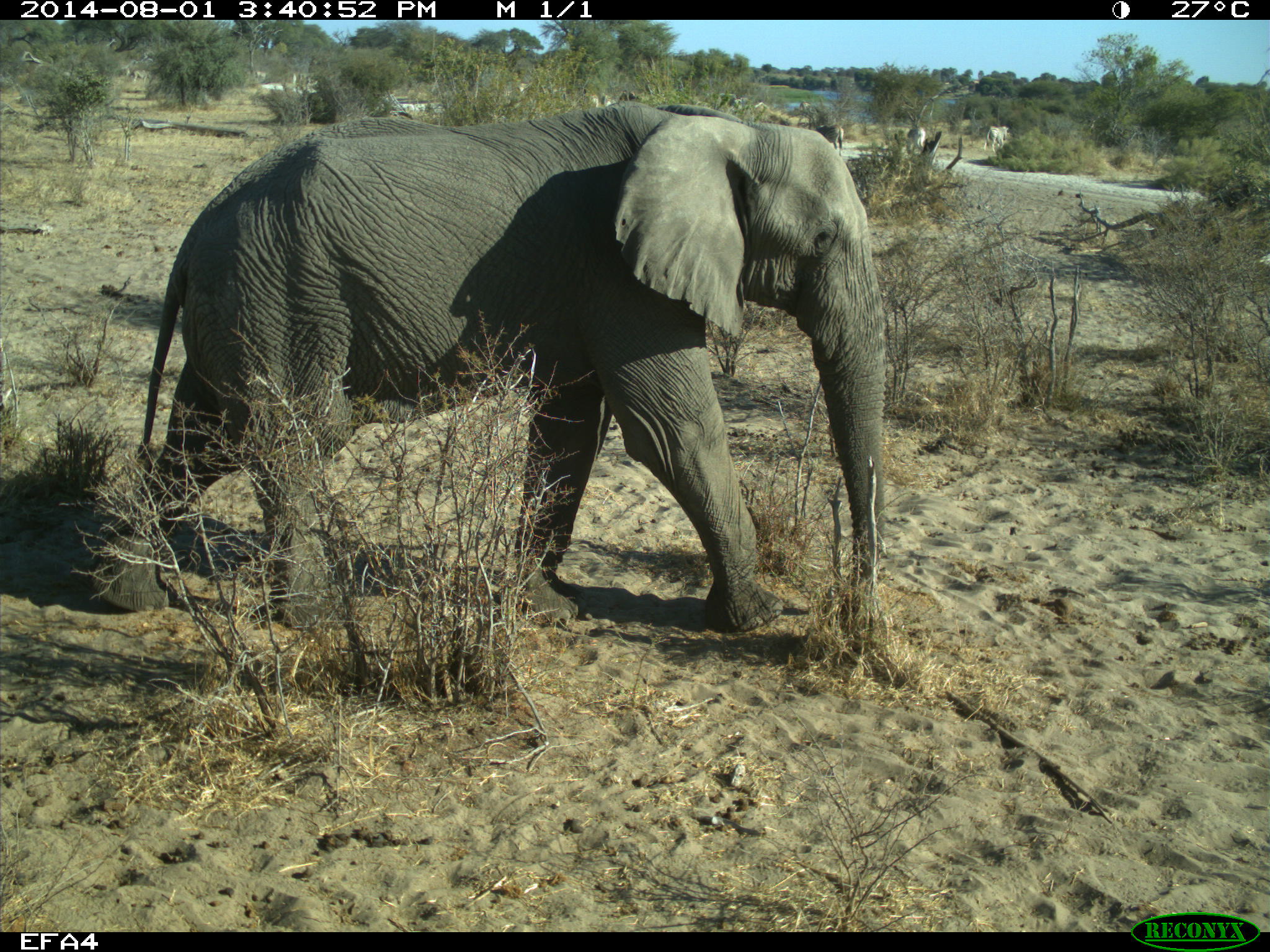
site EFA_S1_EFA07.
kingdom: Animalia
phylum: Chordata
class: Mammalia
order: Proboscidea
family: Elephantidae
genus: Loxodonta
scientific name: Loxodonta africana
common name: african bush elephant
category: elephant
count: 1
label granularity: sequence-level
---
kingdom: Animalia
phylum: Chordata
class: Mammalia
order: Perissodactyla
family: Equidae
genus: Equus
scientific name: Equus quagga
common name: plains zebra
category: zebraplains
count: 9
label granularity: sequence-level